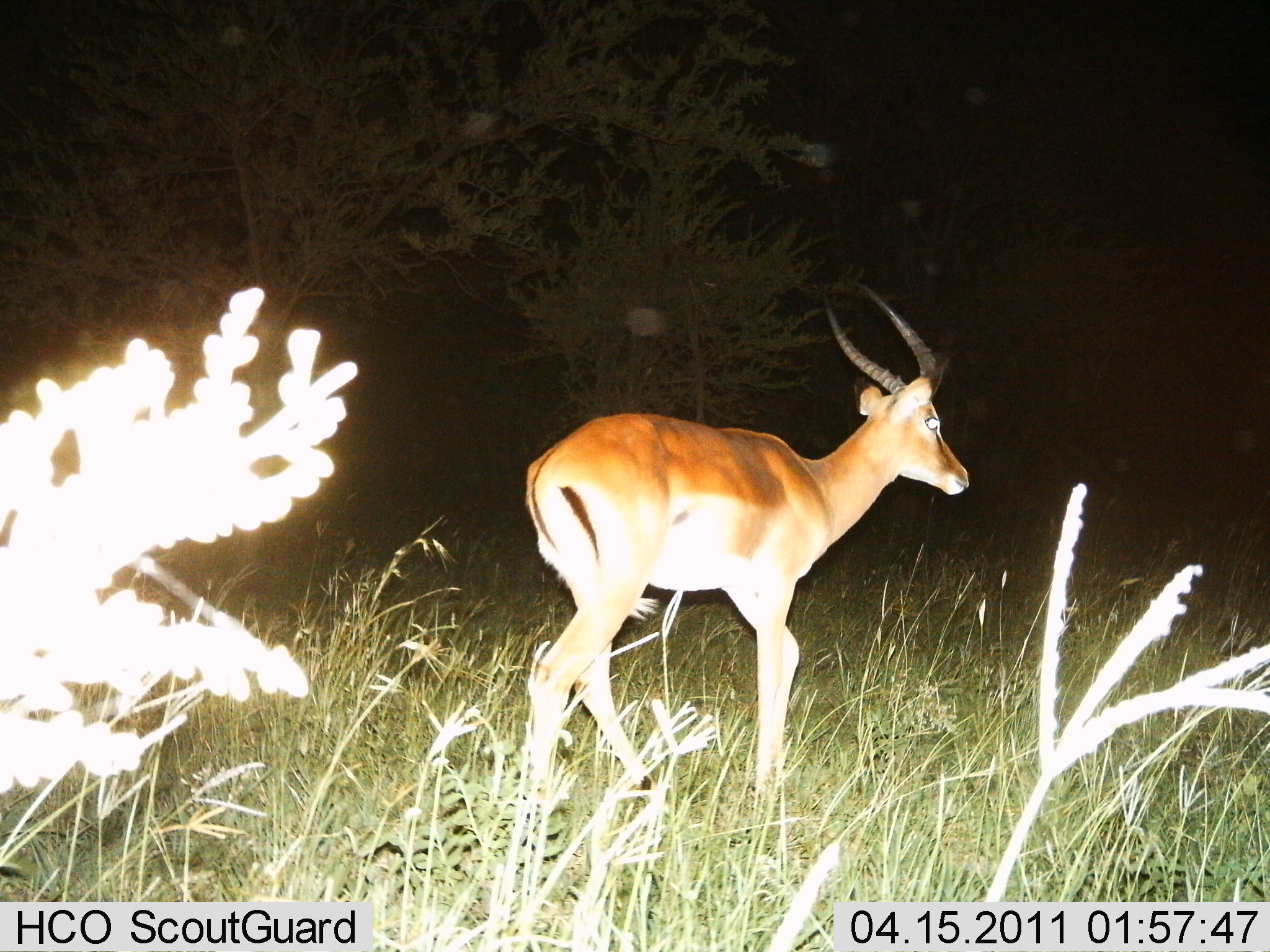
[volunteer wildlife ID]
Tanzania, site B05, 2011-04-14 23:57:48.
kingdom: Animalia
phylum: Chordata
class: Mammalia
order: Artiodactyla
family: Bovidae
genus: Aepyceros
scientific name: Aepyceros melampus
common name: impala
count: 1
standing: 40%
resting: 0%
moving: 70%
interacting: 0%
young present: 0%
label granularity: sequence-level